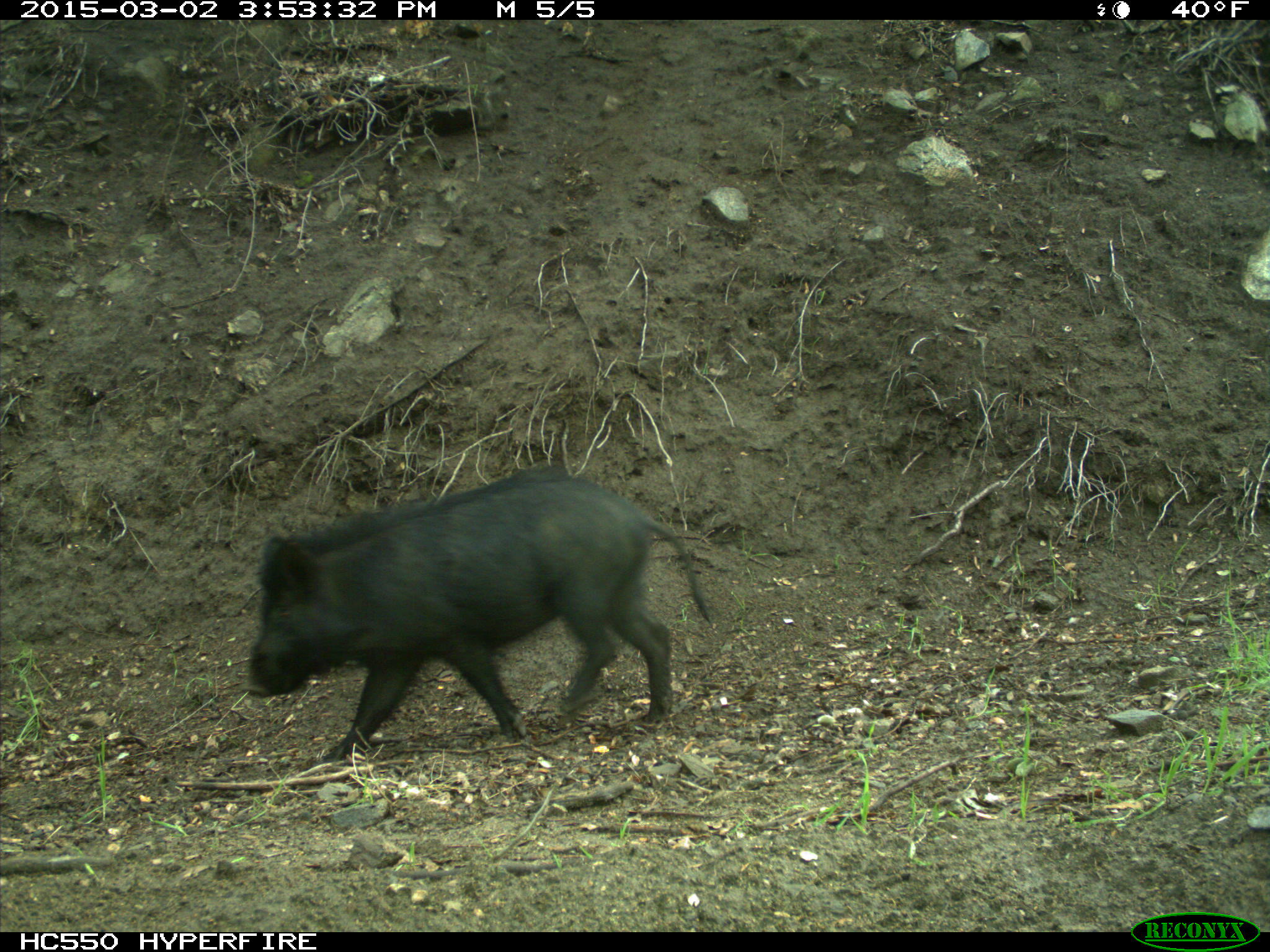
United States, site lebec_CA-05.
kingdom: Animalia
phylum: Chordata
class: Mammalia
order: Artiodactyla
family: Suidae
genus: Sus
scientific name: Sus scrofa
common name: wild boar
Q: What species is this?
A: Sus scrofa (wild boar).